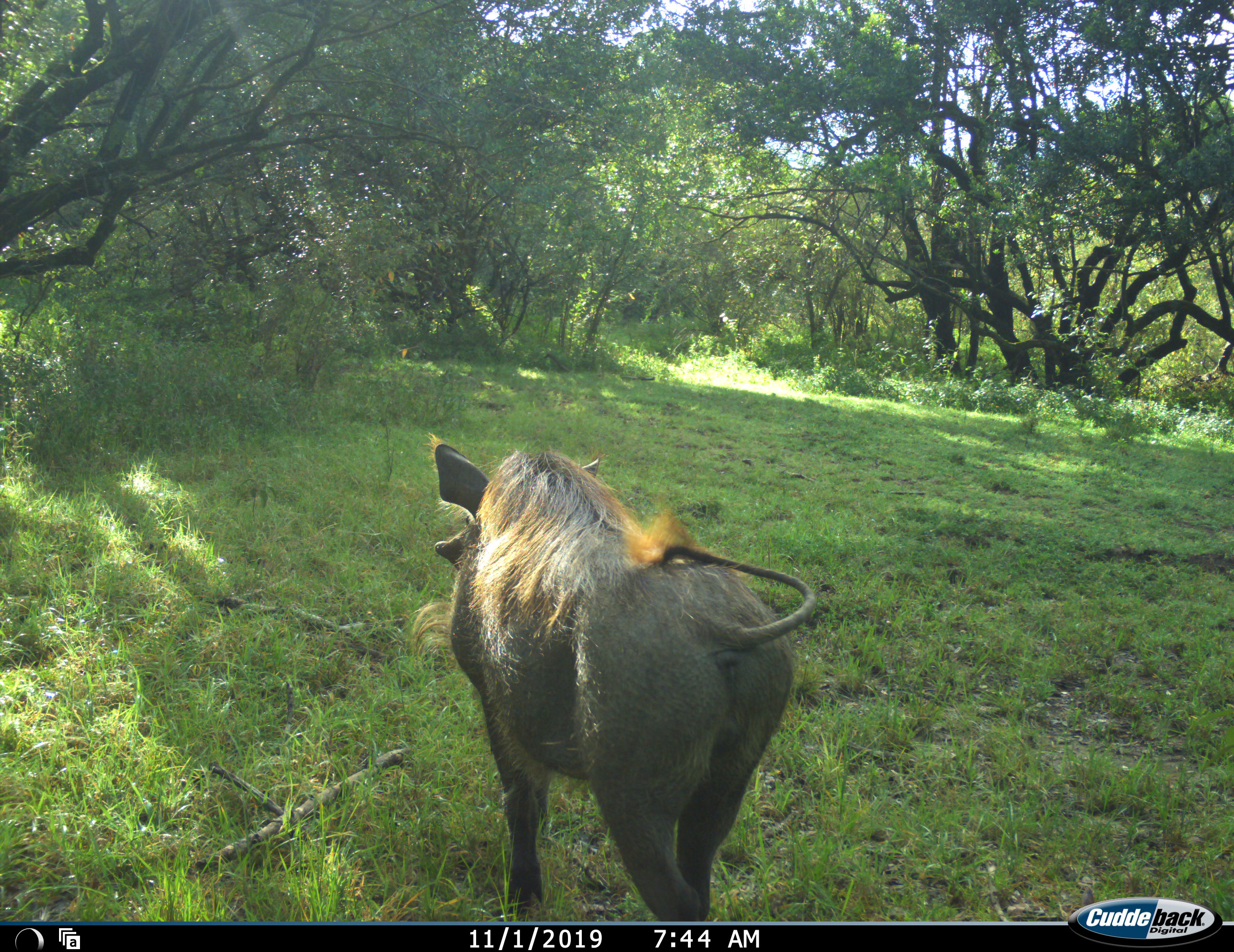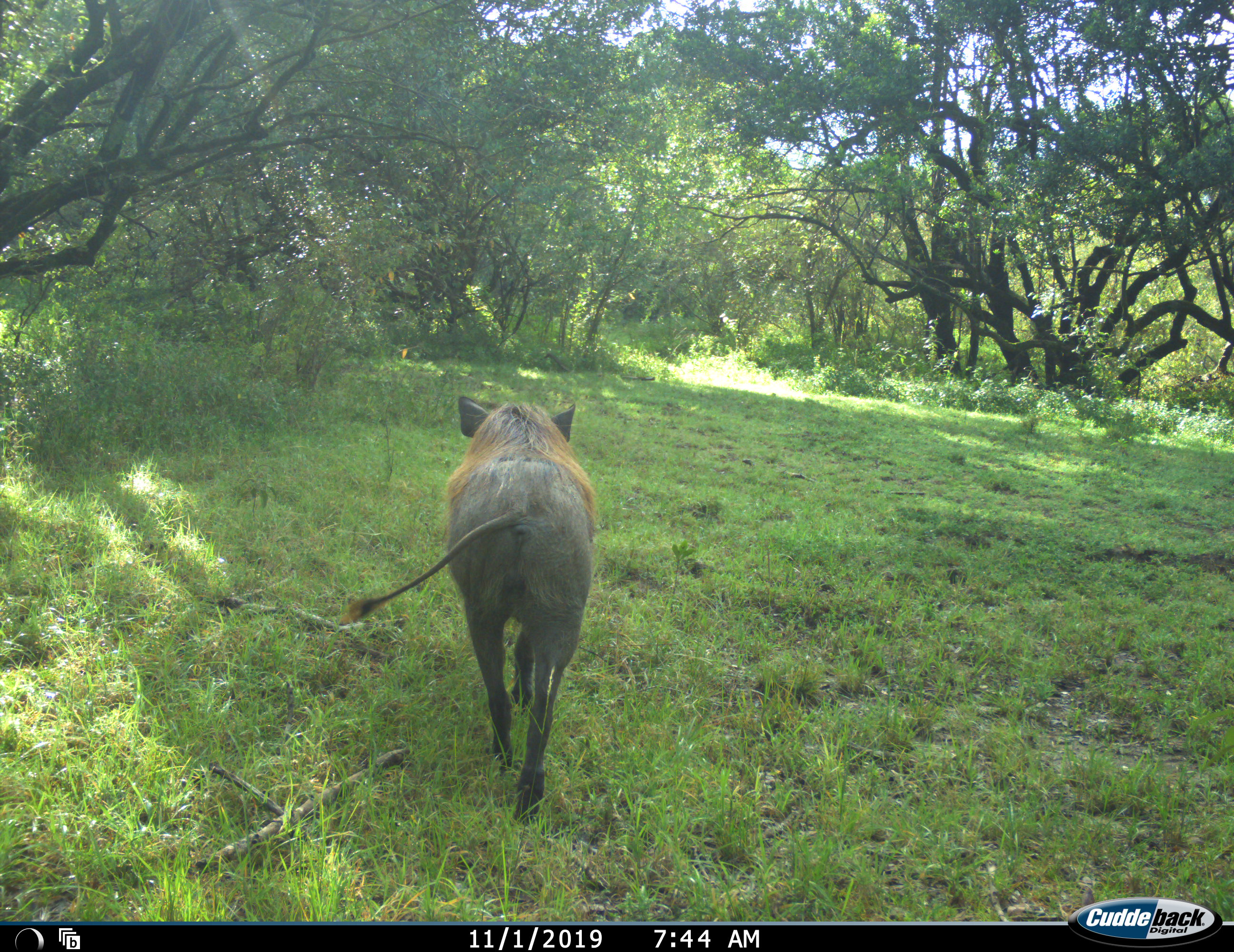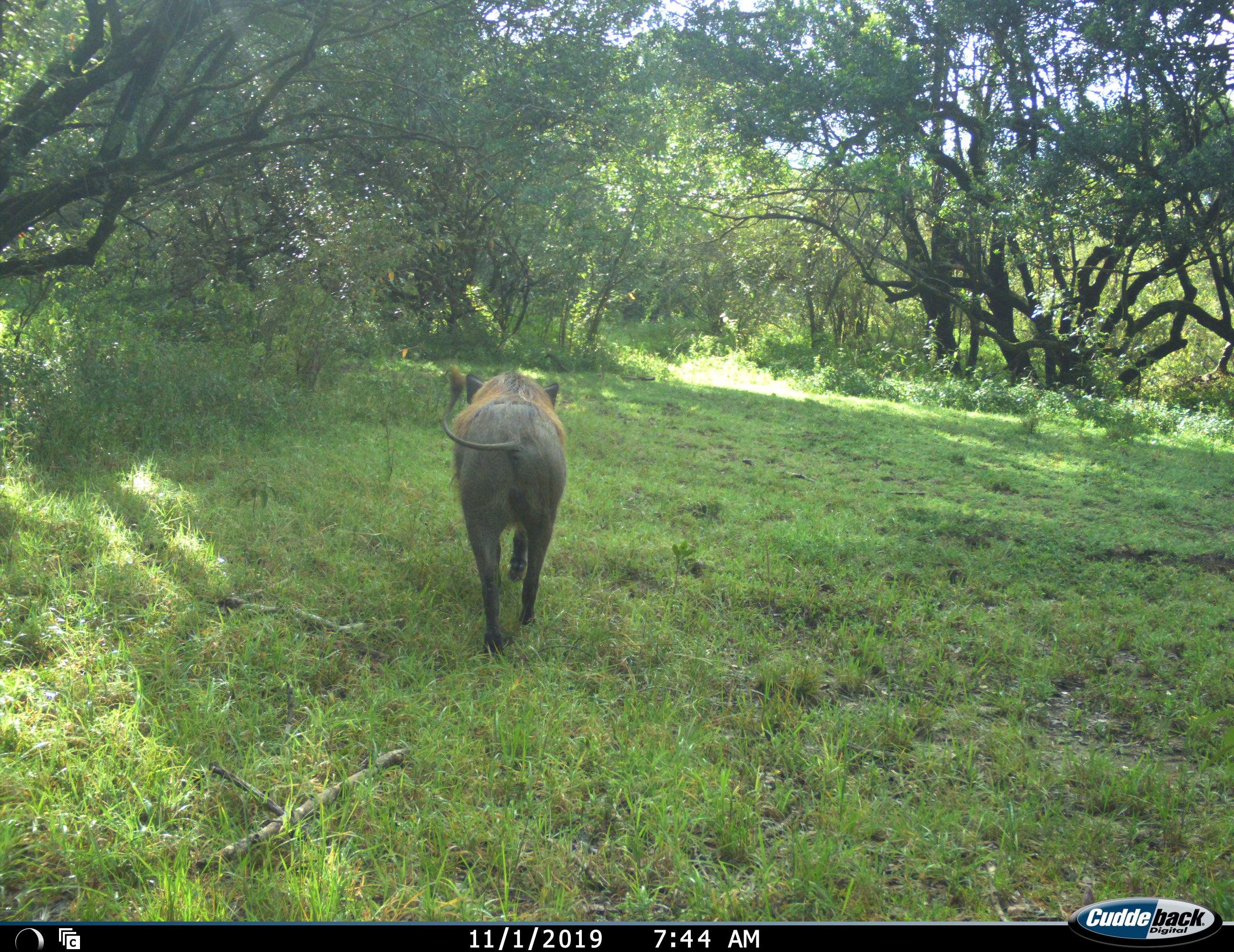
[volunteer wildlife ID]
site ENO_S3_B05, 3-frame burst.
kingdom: Animalia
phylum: Chordata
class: Mammalia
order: Artiodactyla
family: Suidae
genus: Phacochoerus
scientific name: Phacochoerus africanus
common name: warthog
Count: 1.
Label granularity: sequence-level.